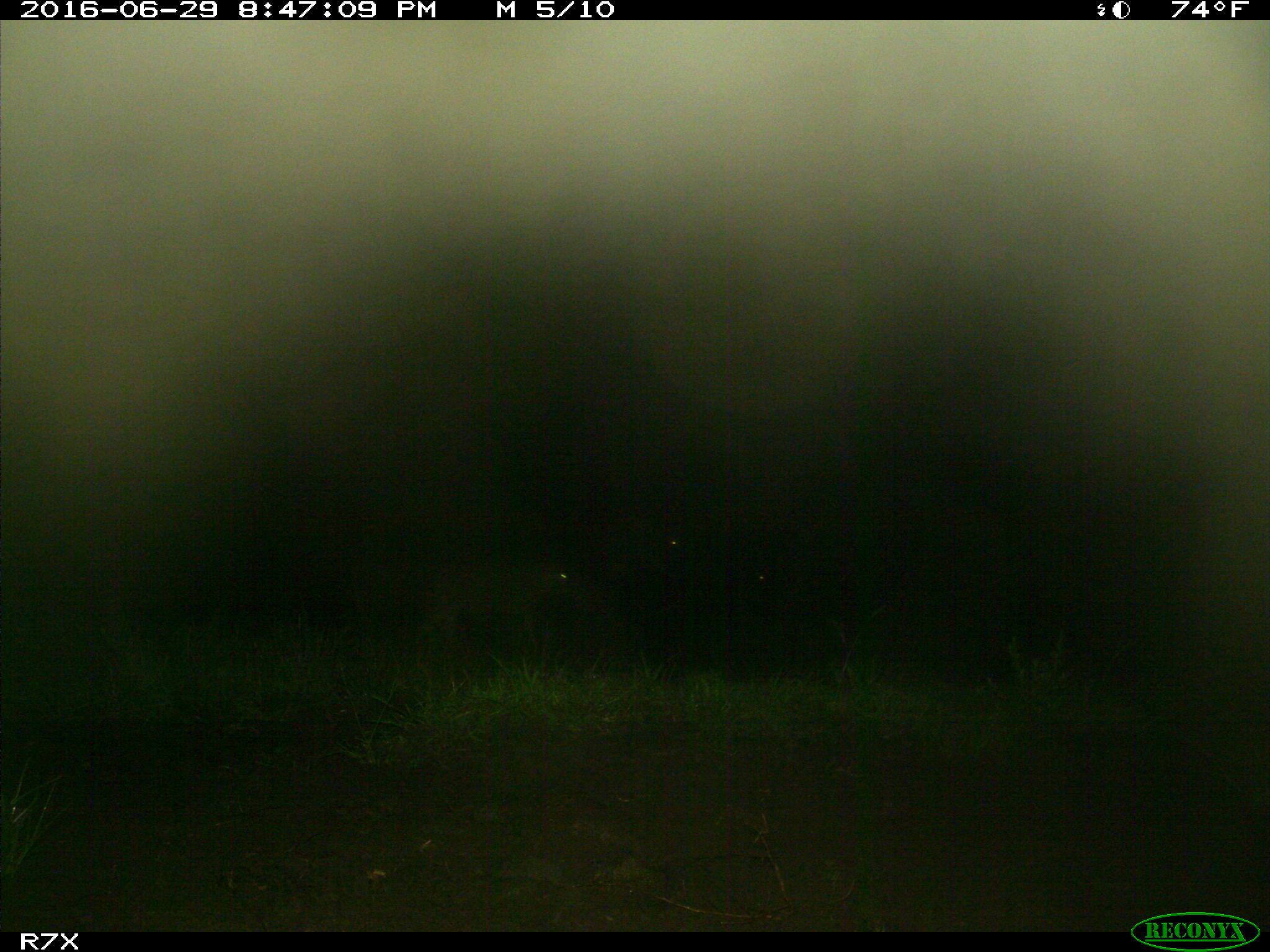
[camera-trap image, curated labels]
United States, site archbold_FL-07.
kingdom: Animalia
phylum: Chordata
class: Mammalia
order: Artiodactyla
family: Bovidae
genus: Bos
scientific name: Bos taurus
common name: domestic cow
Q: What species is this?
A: Bos taurus (domestic cow).